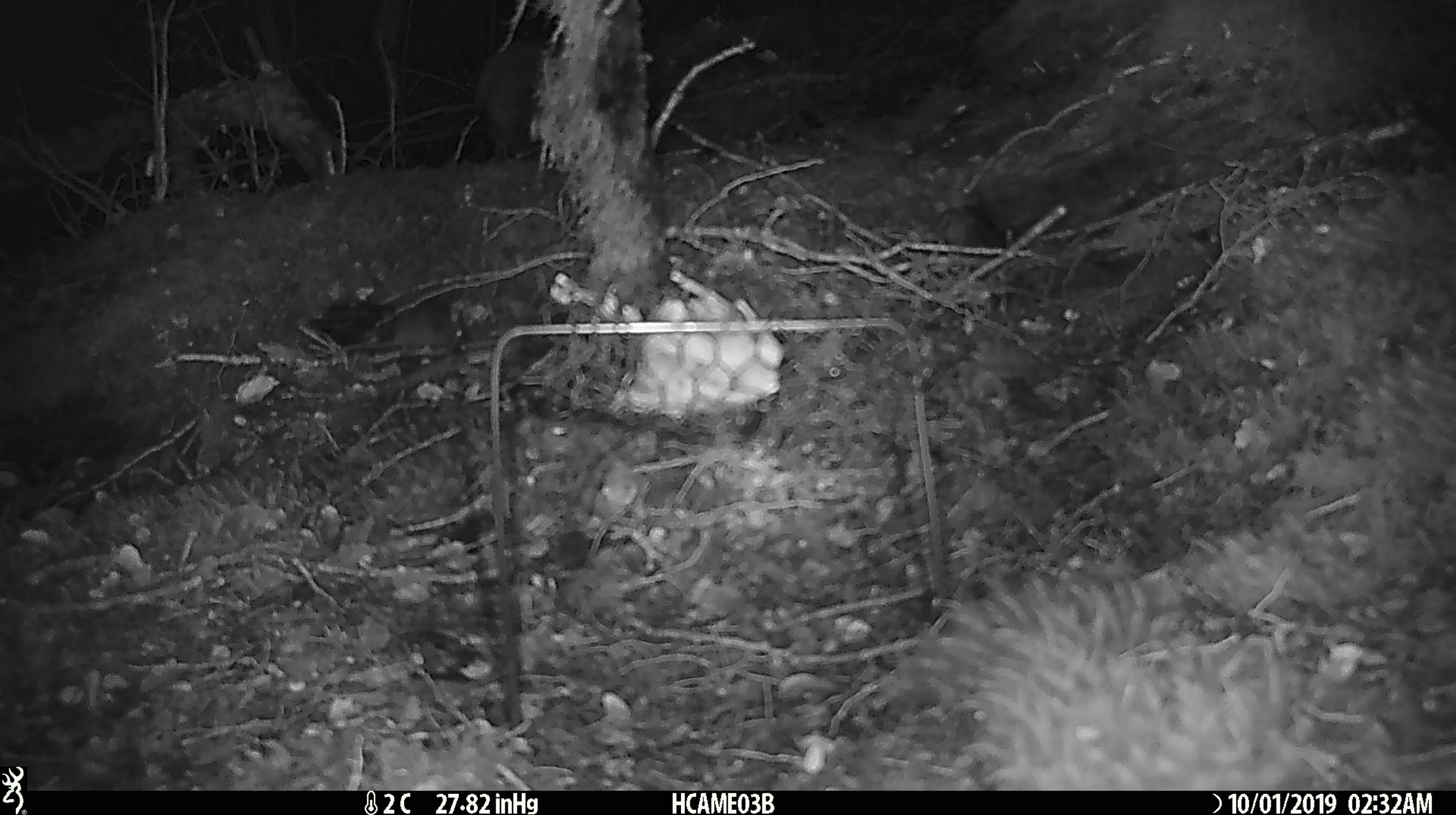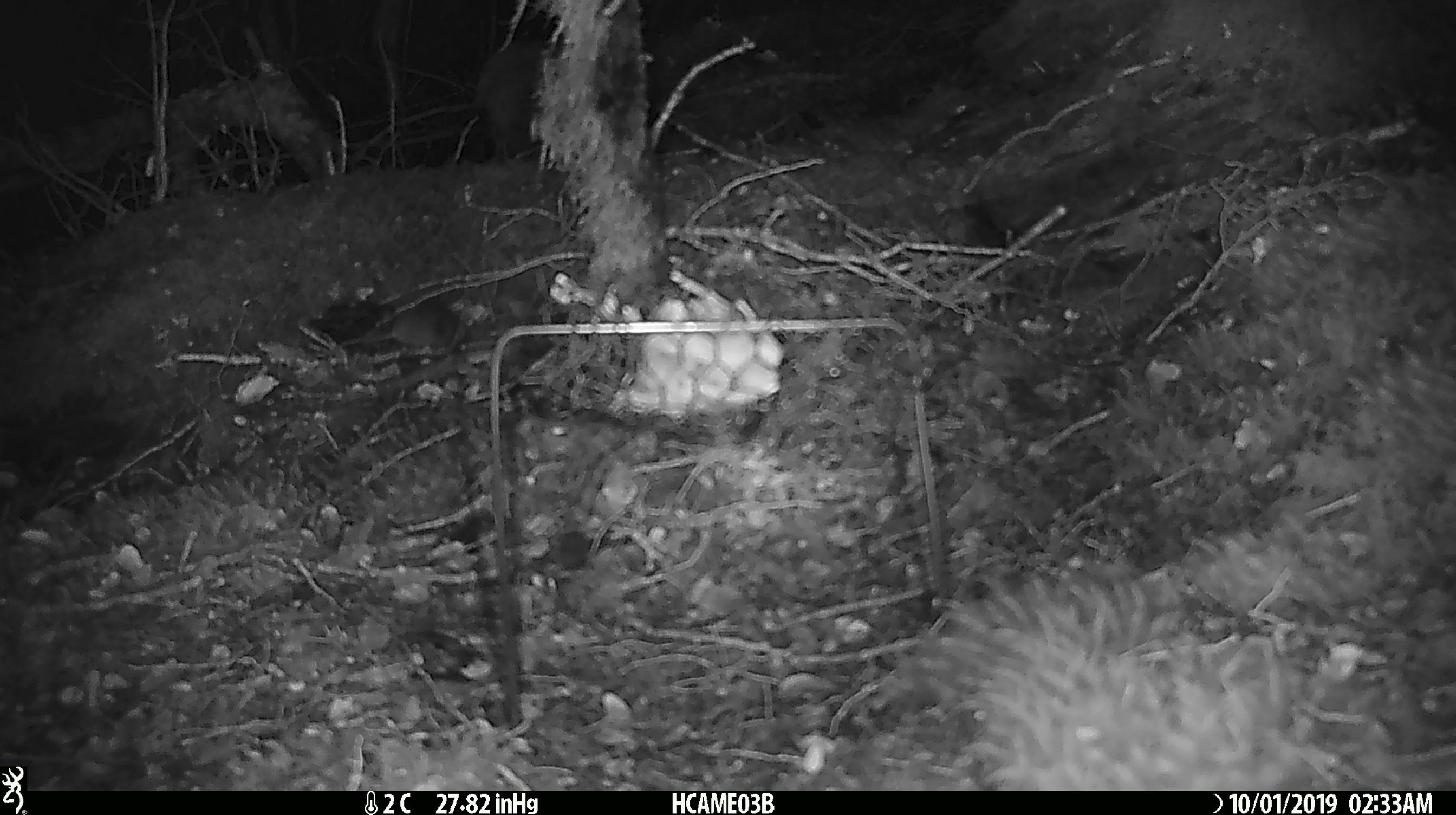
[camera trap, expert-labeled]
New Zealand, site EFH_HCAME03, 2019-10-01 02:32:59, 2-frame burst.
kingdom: Animalia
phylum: Chordata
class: Mammalia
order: Rodentia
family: Muridae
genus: Mus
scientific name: Mus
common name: mouse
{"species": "mouse (Mus)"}